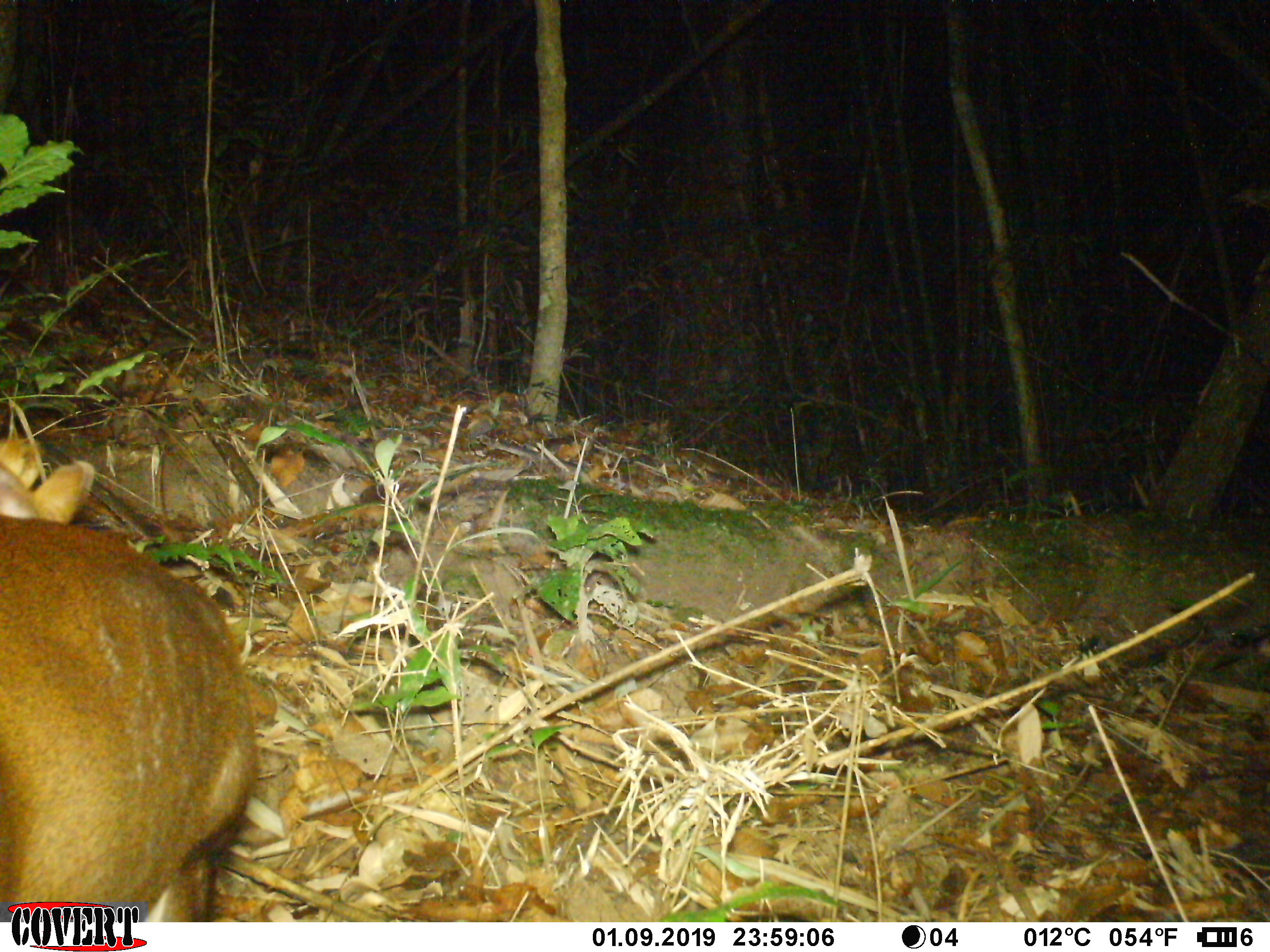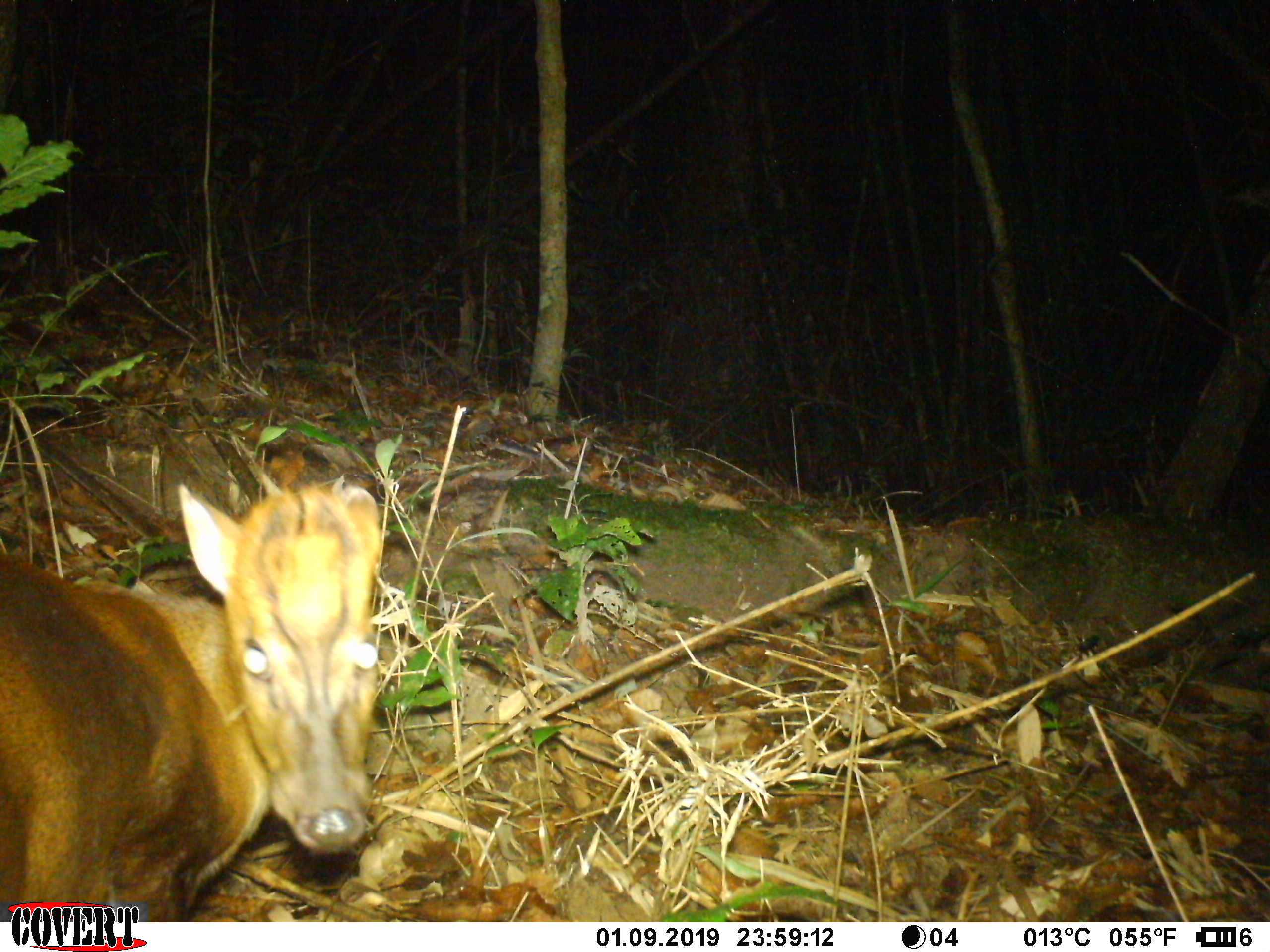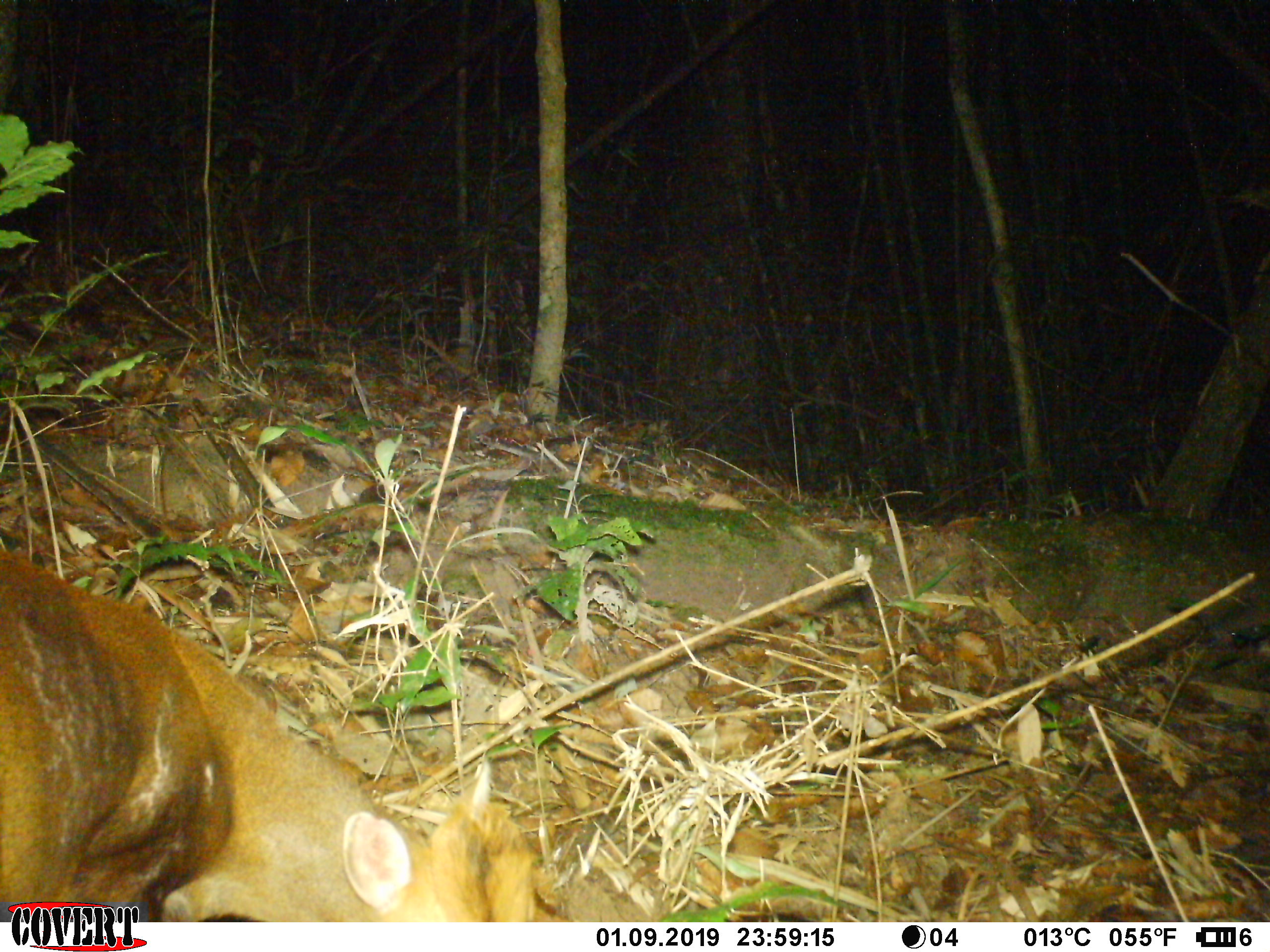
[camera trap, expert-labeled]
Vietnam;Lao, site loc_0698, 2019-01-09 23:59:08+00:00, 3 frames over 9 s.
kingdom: Animalia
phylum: Chordata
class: Mammalia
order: Artiodactyla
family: Cervidae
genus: Muntiacus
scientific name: Muntiacus rooseveltorum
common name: roosevelt's muntjac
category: roosevelts muntjac group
Roosevelts muntjac group (roosevelt's muntjac) (Muntiacus rooseveltorum). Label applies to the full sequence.